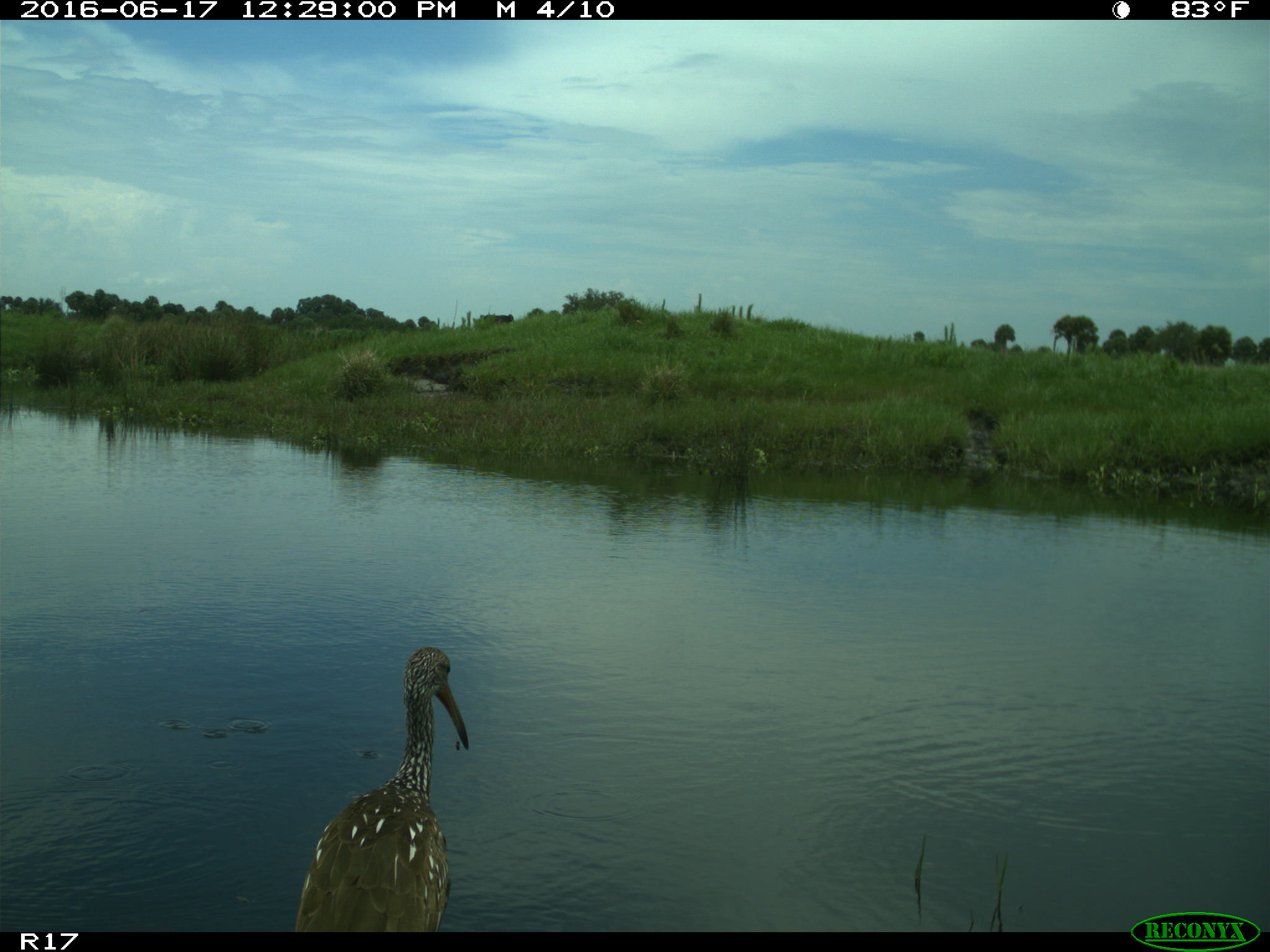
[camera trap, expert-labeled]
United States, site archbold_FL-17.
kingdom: Animalia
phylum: Chordata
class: Aves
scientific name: Aves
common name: birds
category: unidentified bird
Unidentified bird (birds) (Aves).